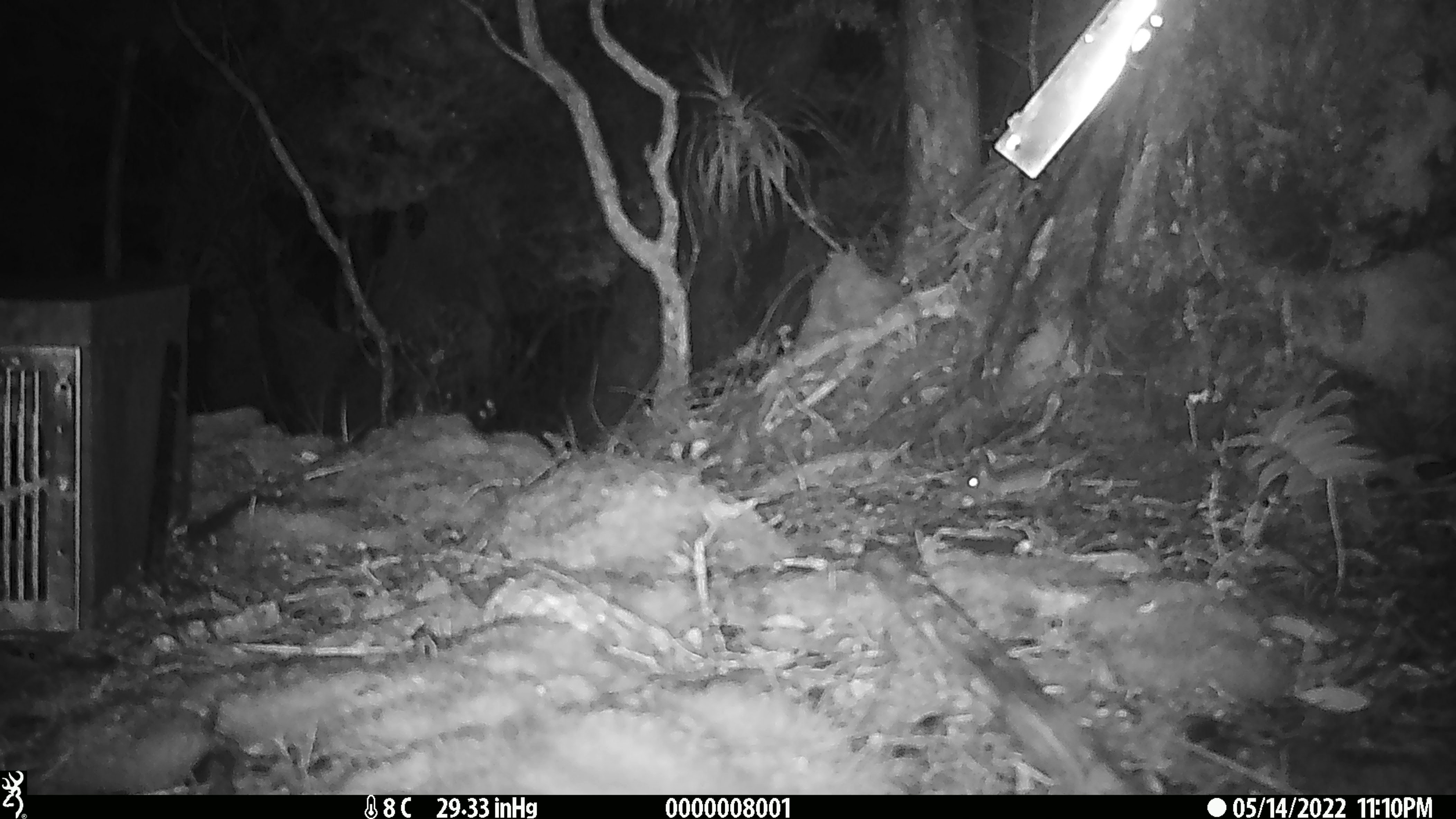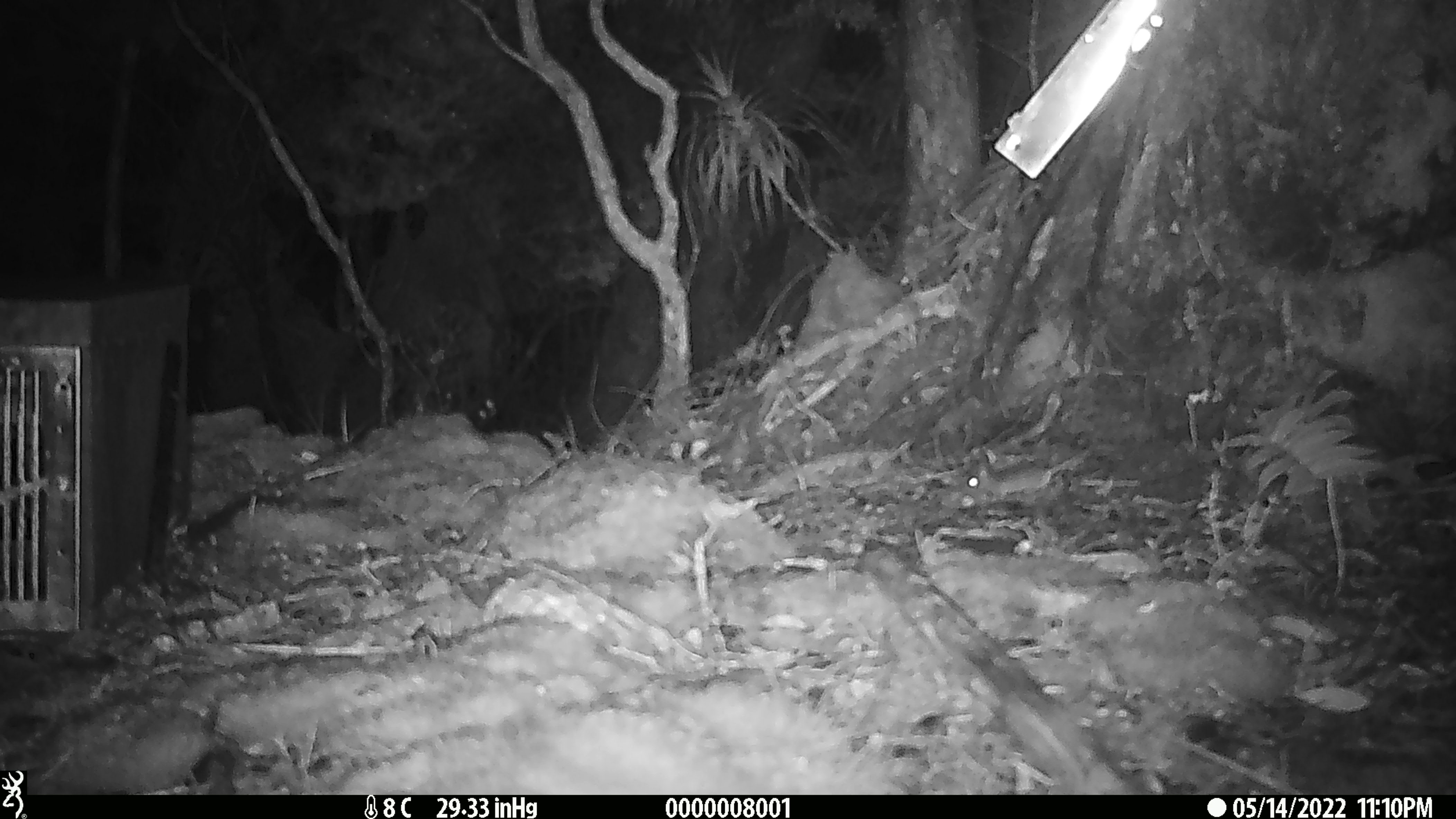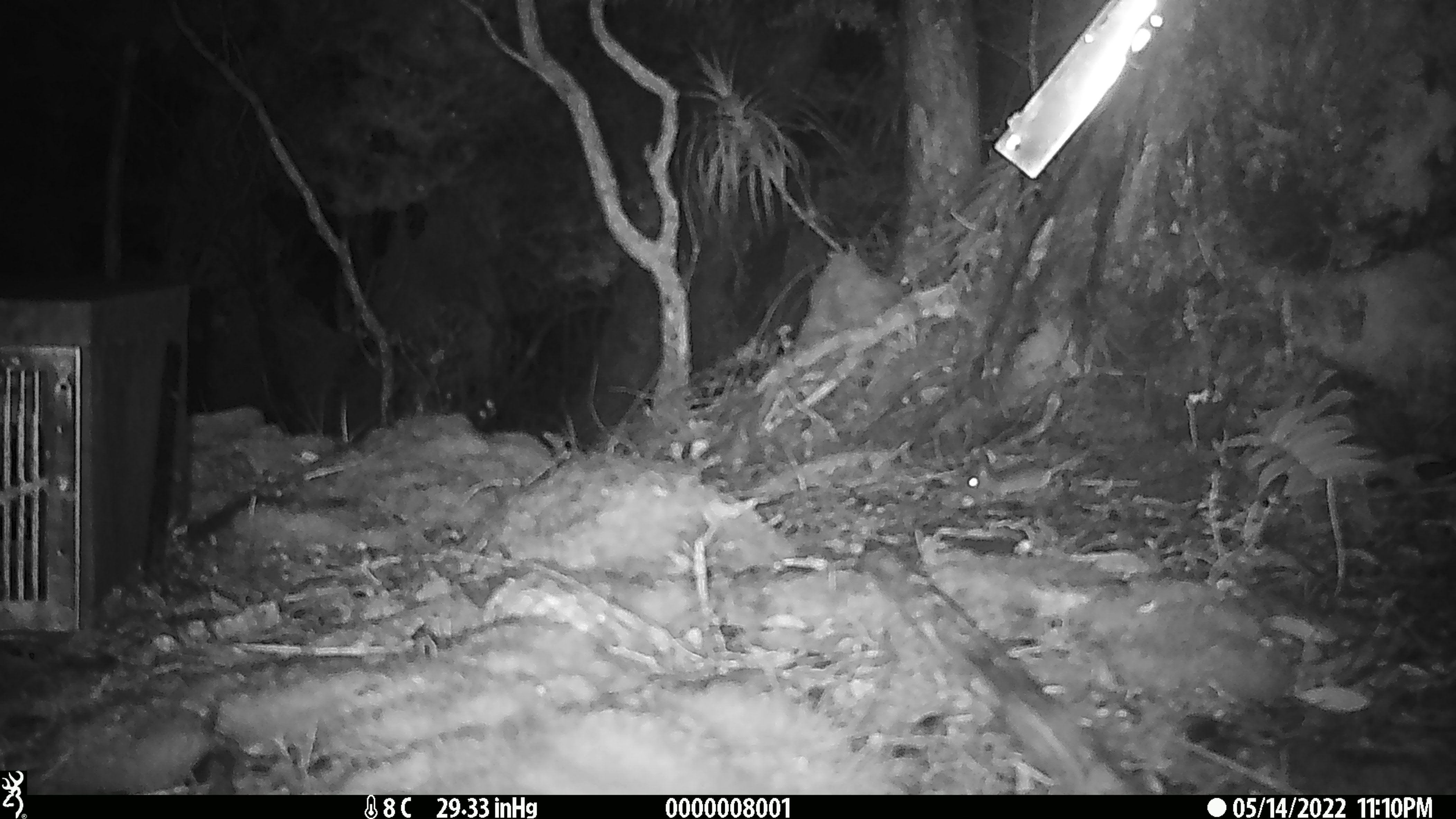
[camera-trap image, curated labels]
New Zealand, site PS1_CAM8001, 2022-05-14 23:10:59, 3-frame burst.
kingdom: Animalia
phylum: Chordata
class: Mammalia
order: Rodentia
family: Muridae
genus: Mus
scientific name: Mus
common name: mouse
Mouse (Mus).